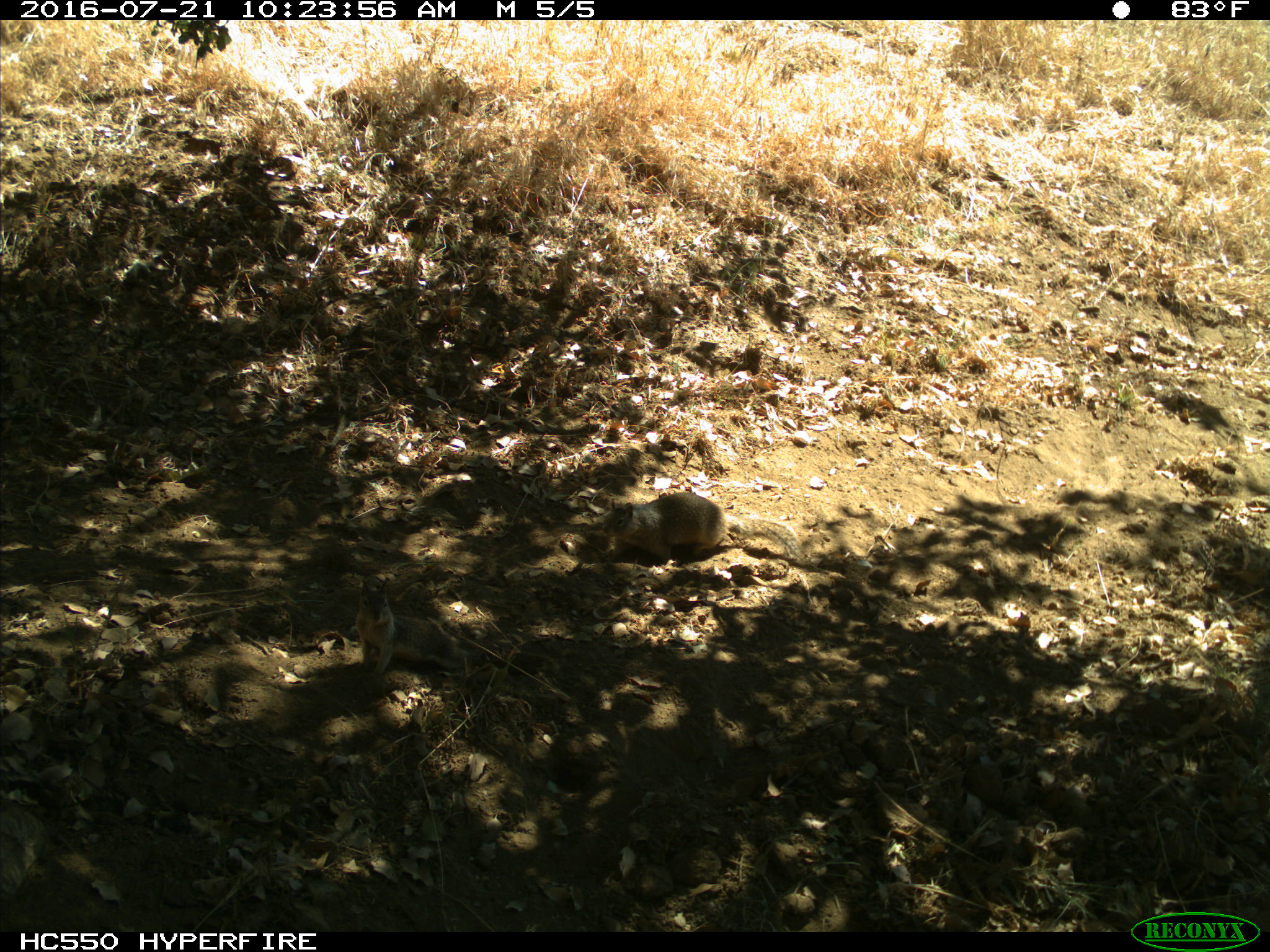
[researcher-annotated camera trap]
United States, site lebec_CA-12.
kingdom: Animalia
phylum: Chordata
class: Mammalia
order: Rodentia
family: Sciuridae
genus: Otospermophilus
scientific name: Otospermophilus beecheyi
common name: california ground squirrel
Otospermophilus beecheyi (california ground squirrel).